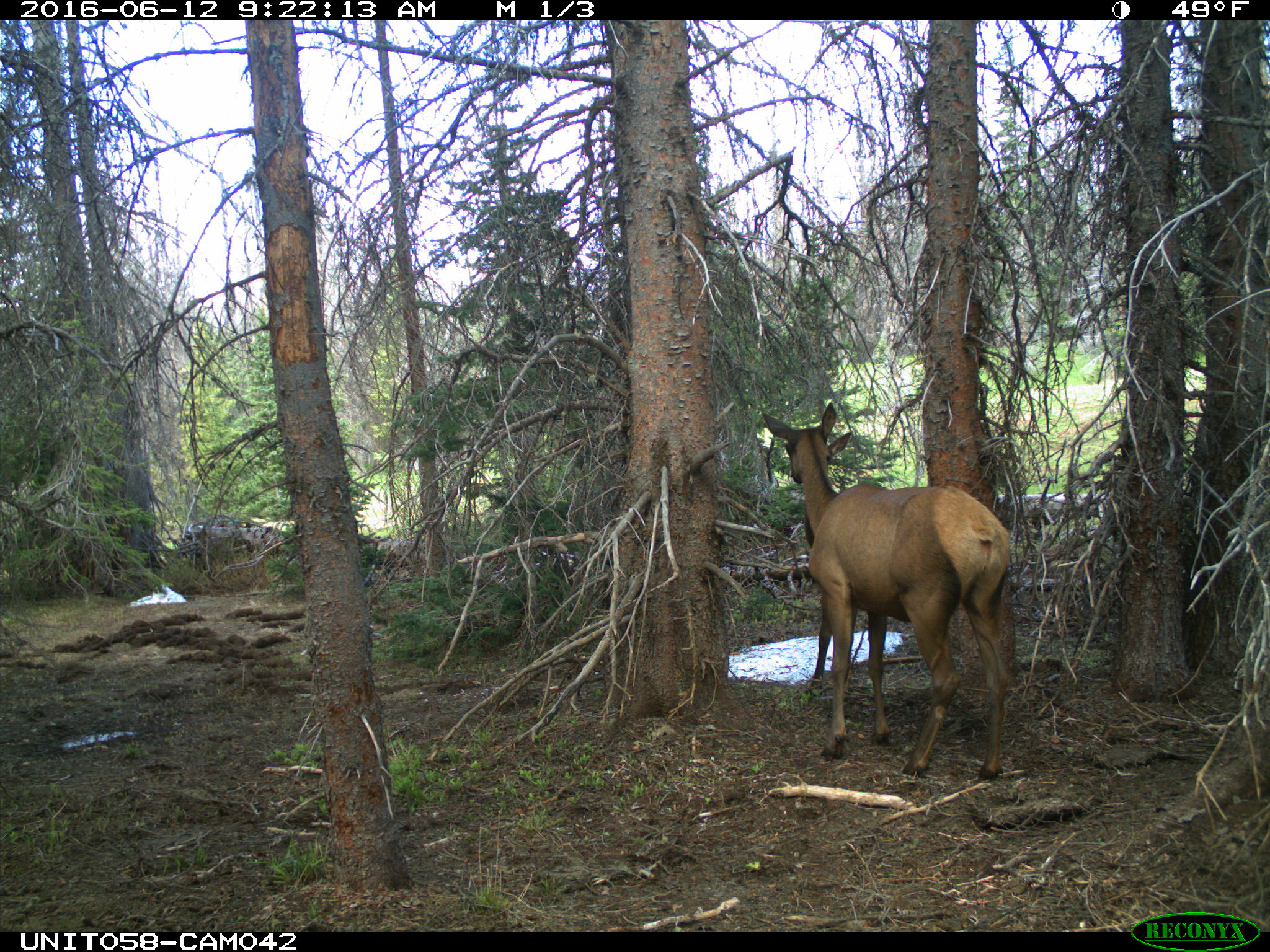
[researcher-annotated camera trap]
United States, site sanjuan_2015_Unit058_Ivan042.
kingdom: Animalia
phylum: Chordata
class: Mammalia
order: Artiodactyla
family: Cervidae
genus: Cervus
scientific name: Cervus elaphus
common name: red deer